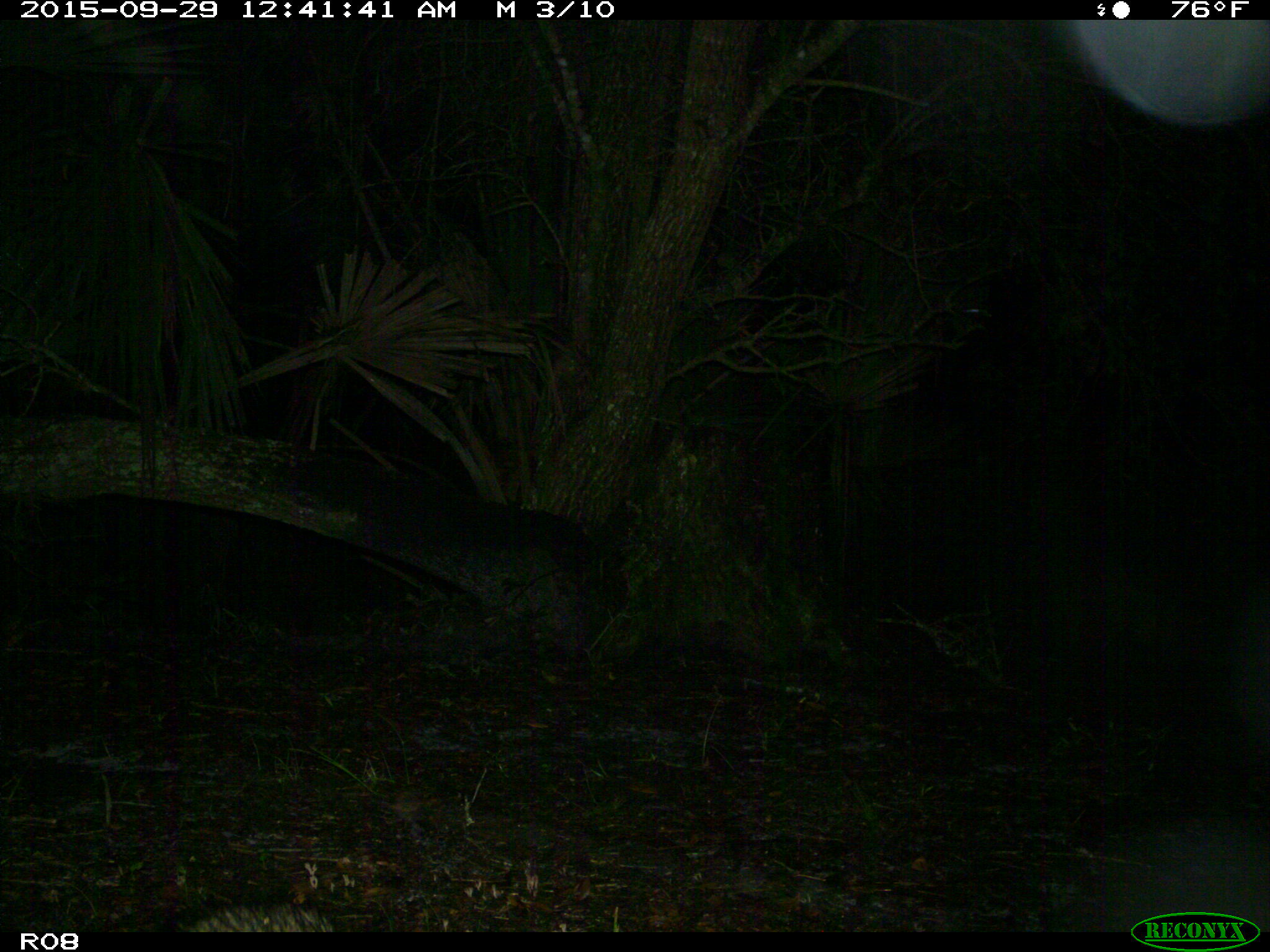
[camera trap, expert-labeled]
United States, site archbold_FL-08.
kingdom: Animalia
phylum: Chordata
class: Mammalia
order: Carnivora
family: Procyonidae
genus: Procyon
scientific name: Procyon lotor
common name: common raccoon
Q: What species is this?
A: Procyon lotor (common raccoon).